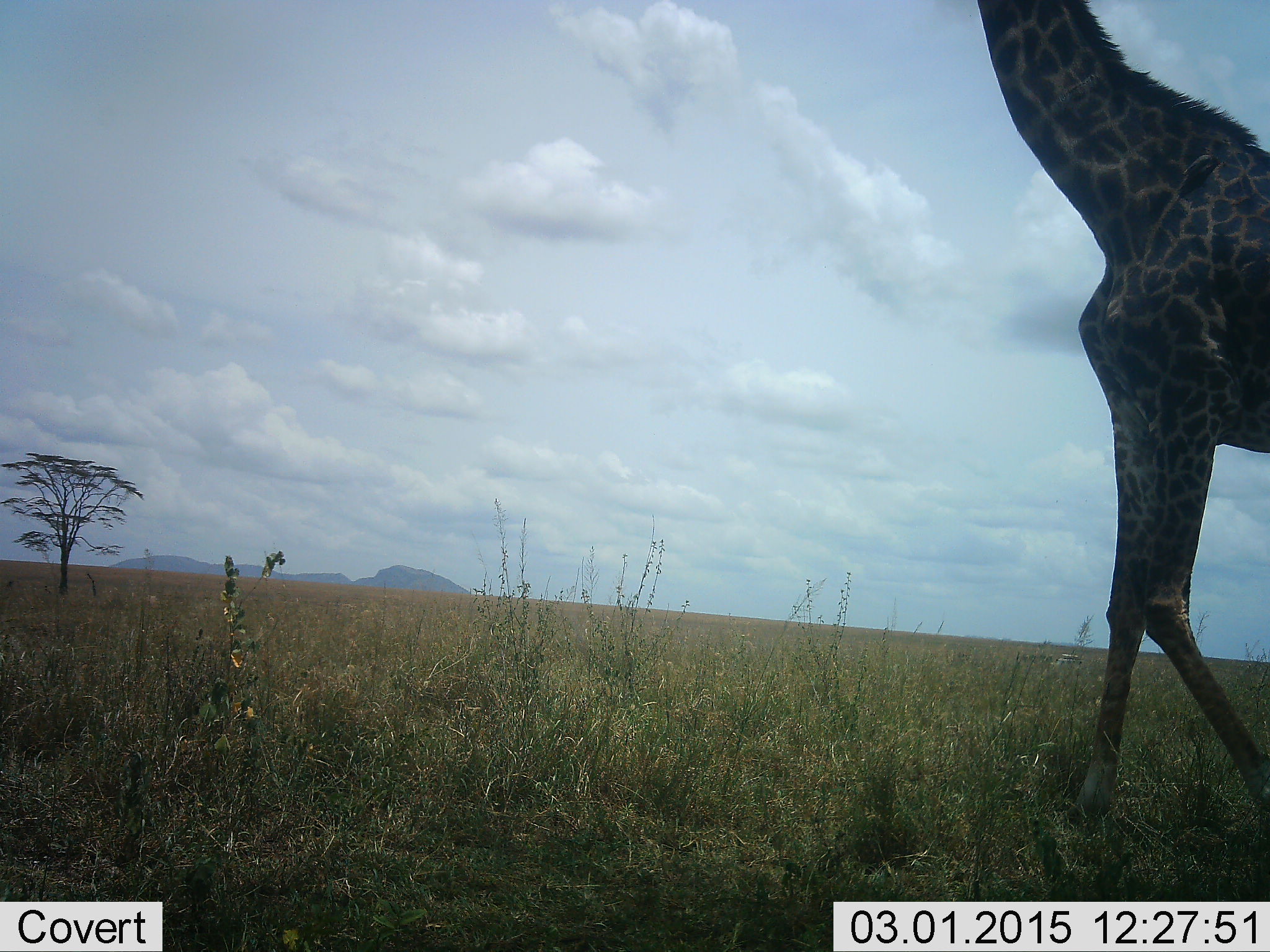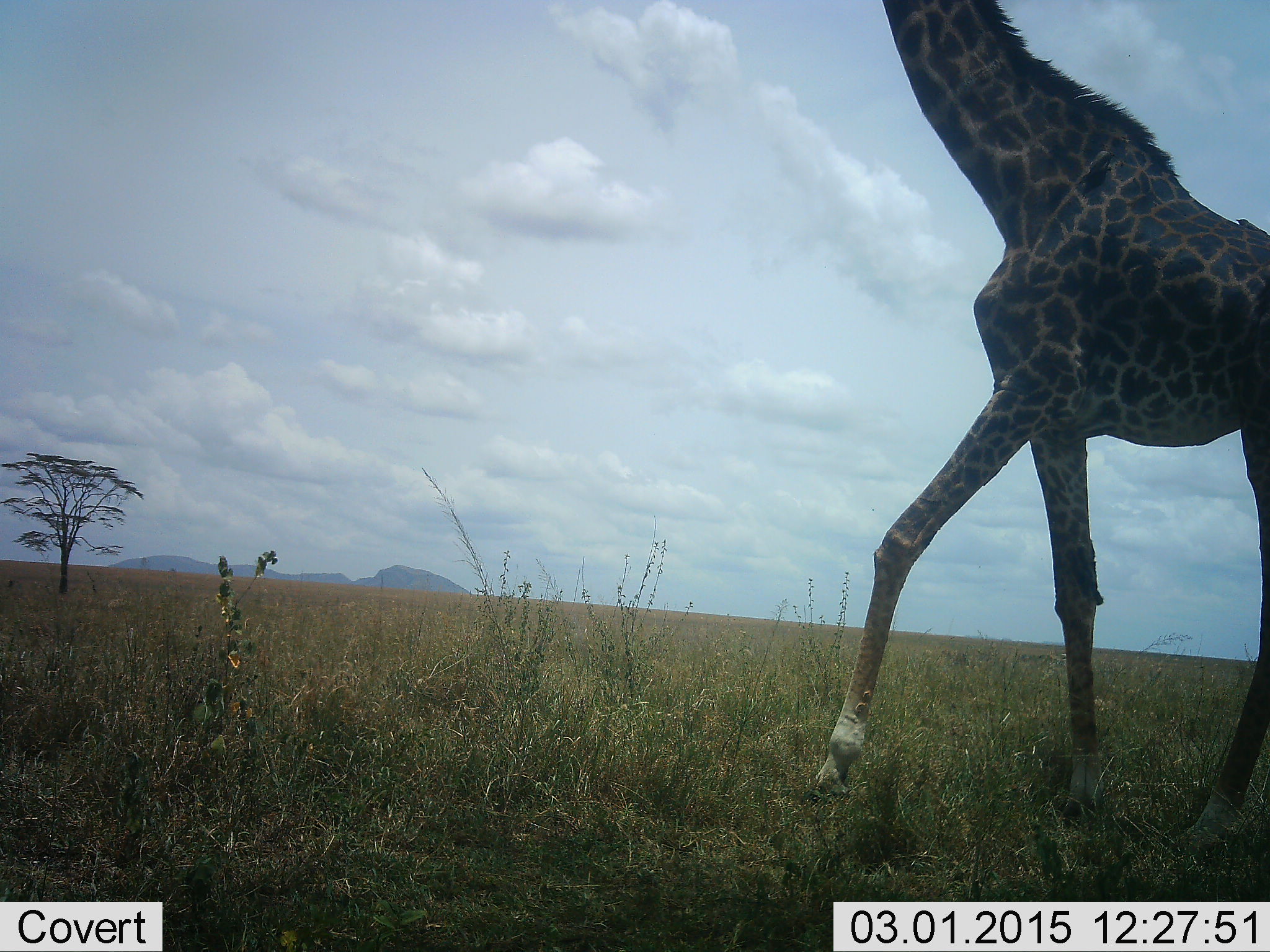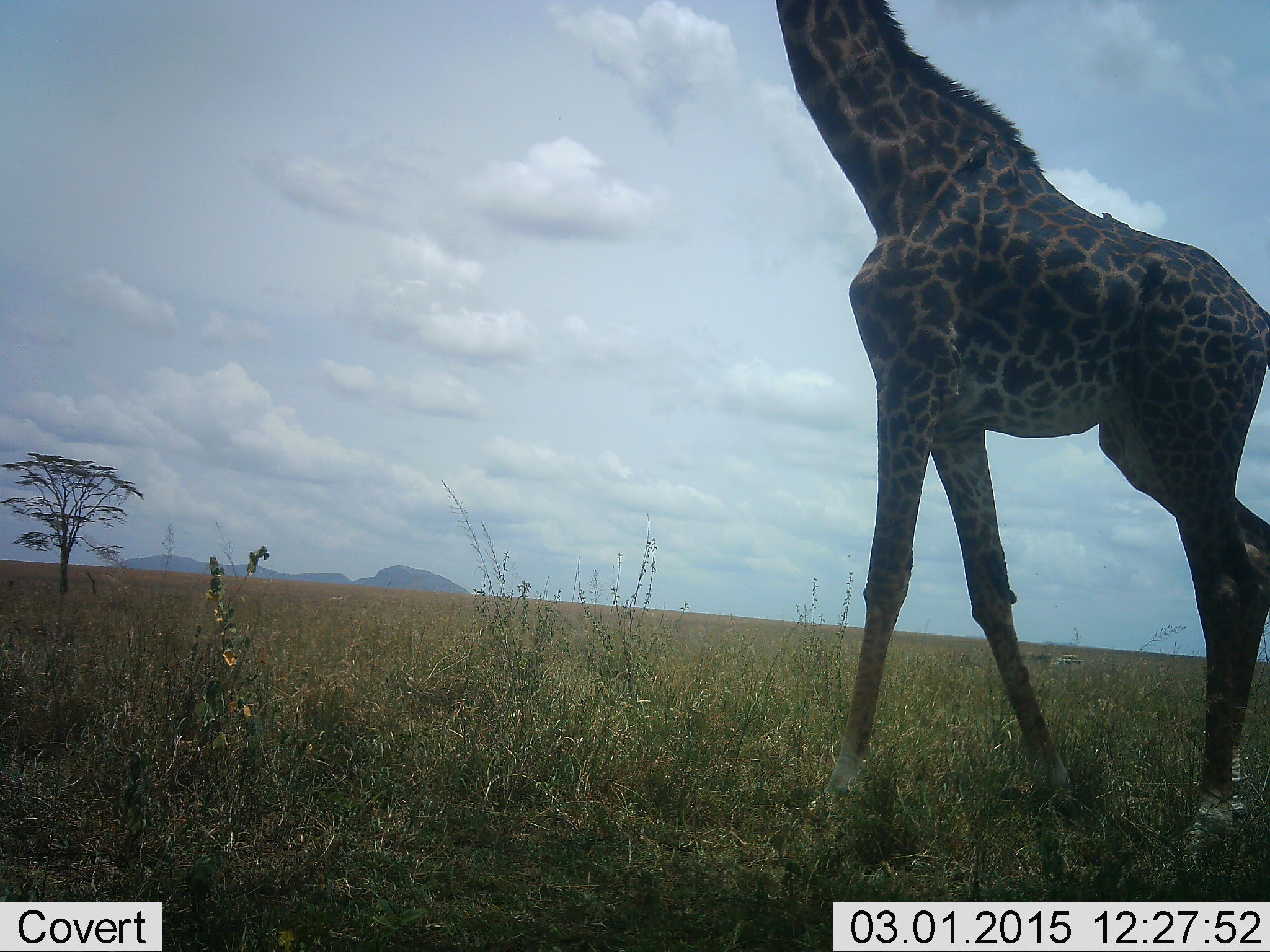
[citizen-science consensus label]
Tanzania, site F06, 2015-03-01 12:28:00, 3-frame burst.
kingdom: Animalia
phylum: Chordata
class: Mammalia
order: Artiodactyla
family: Giraffidae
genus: Giraffa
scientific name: Giraffa camelopardalis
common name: giraffe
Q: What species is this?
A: Giraffe (Giraffa camelopardalis).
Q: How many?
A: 1.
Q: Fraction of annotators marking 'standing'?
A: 17%.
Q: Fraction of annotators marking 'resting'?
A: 0%.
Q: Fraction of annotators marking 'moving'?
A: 92%.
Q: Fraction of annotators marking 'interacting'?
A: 0%.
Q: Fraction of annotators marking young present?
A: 0%.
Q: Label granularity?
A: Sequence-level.